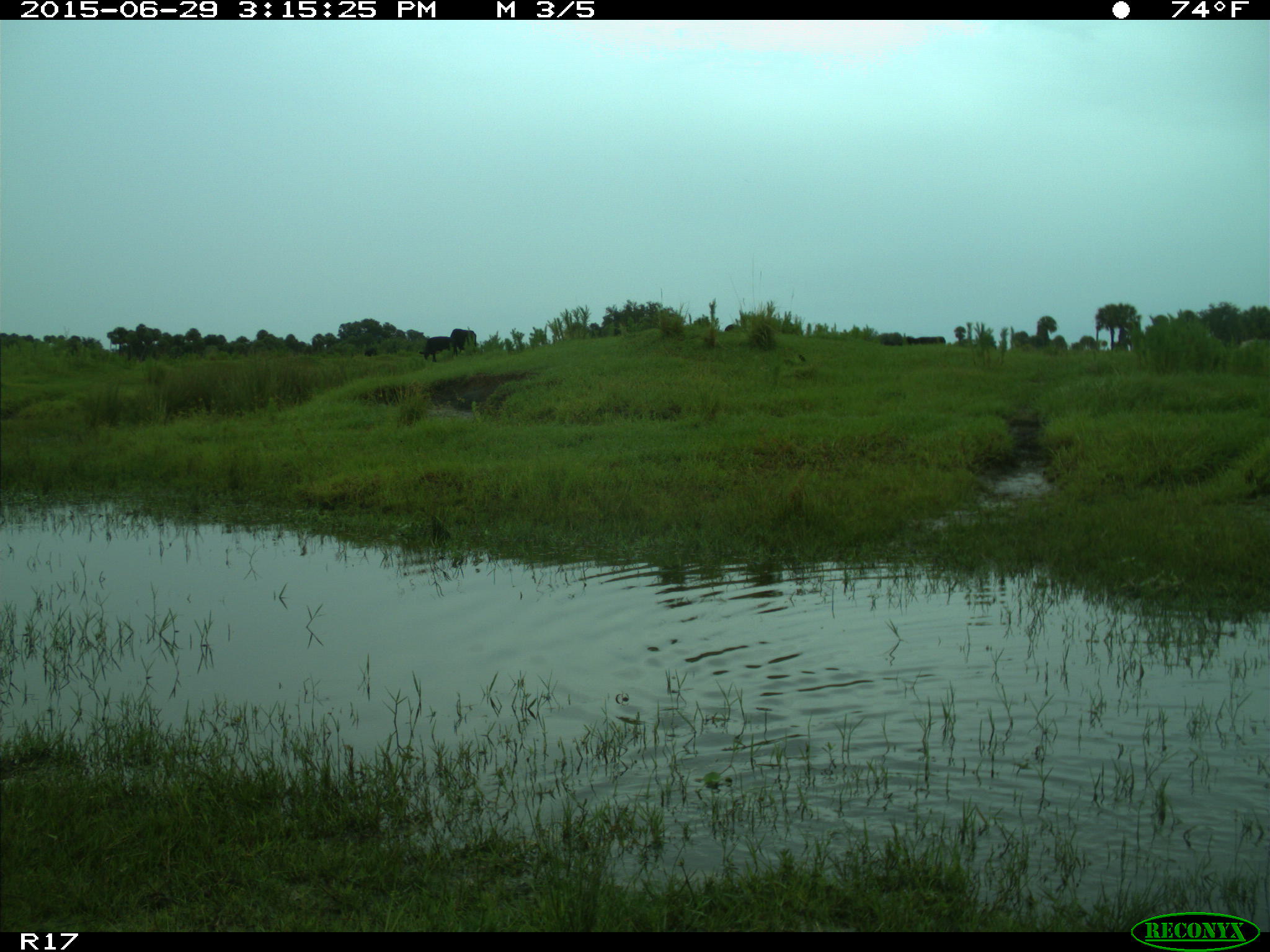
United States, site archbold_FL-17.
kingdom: Animalia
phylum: Chordata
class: Mammalia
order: Artiodactyla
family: Bovidae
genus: Bos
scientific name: Bos taurus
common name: domestic cow